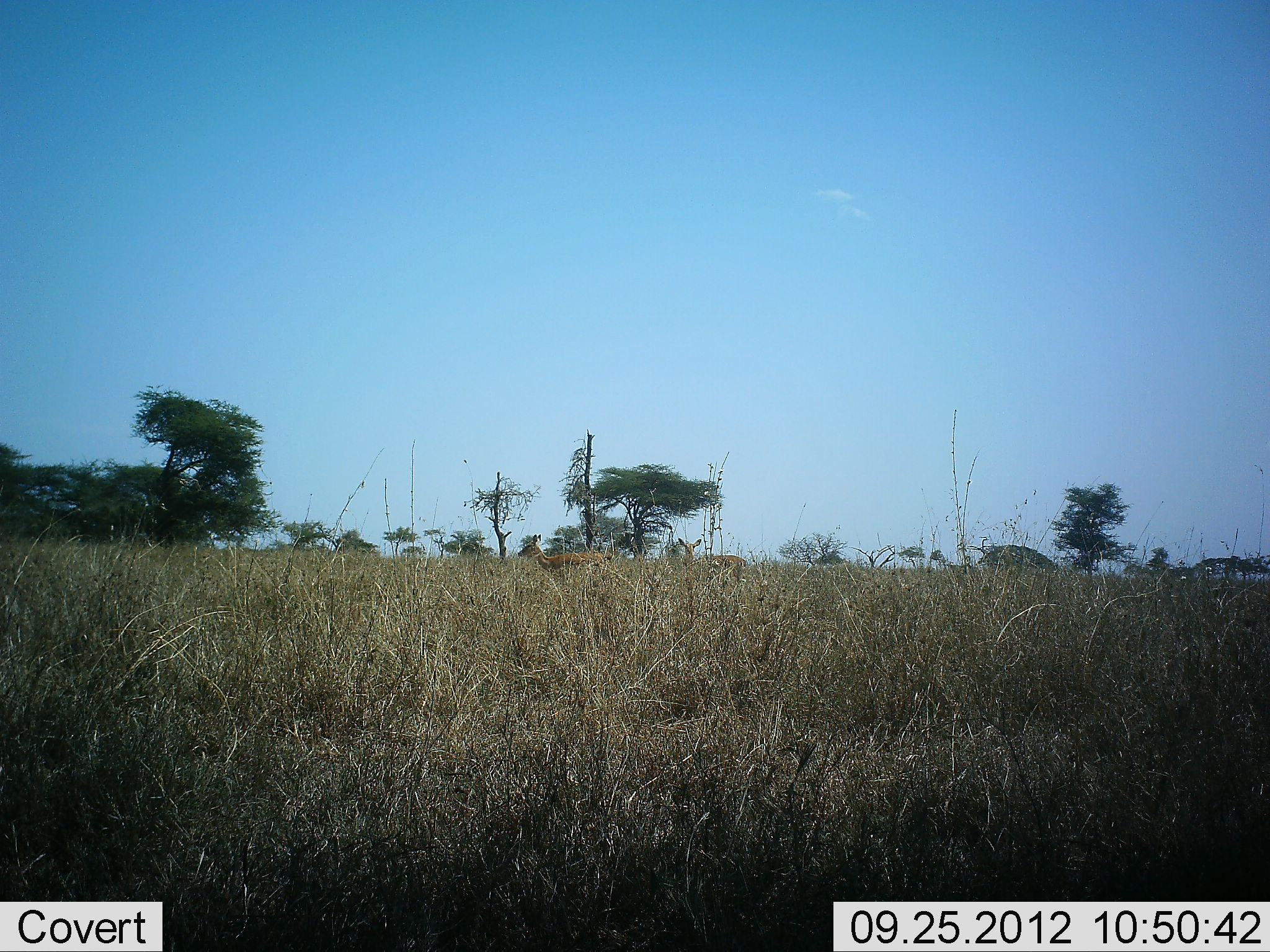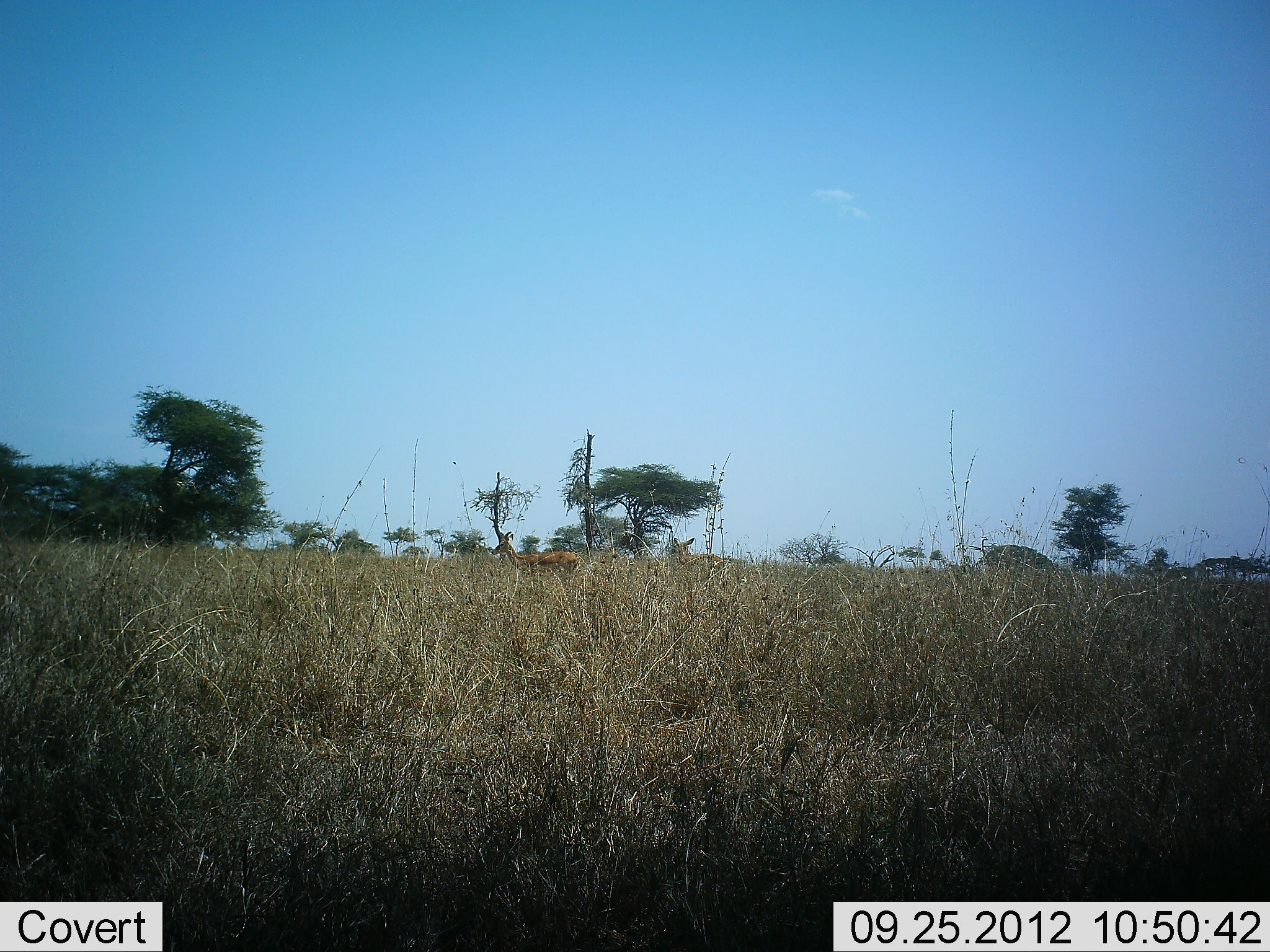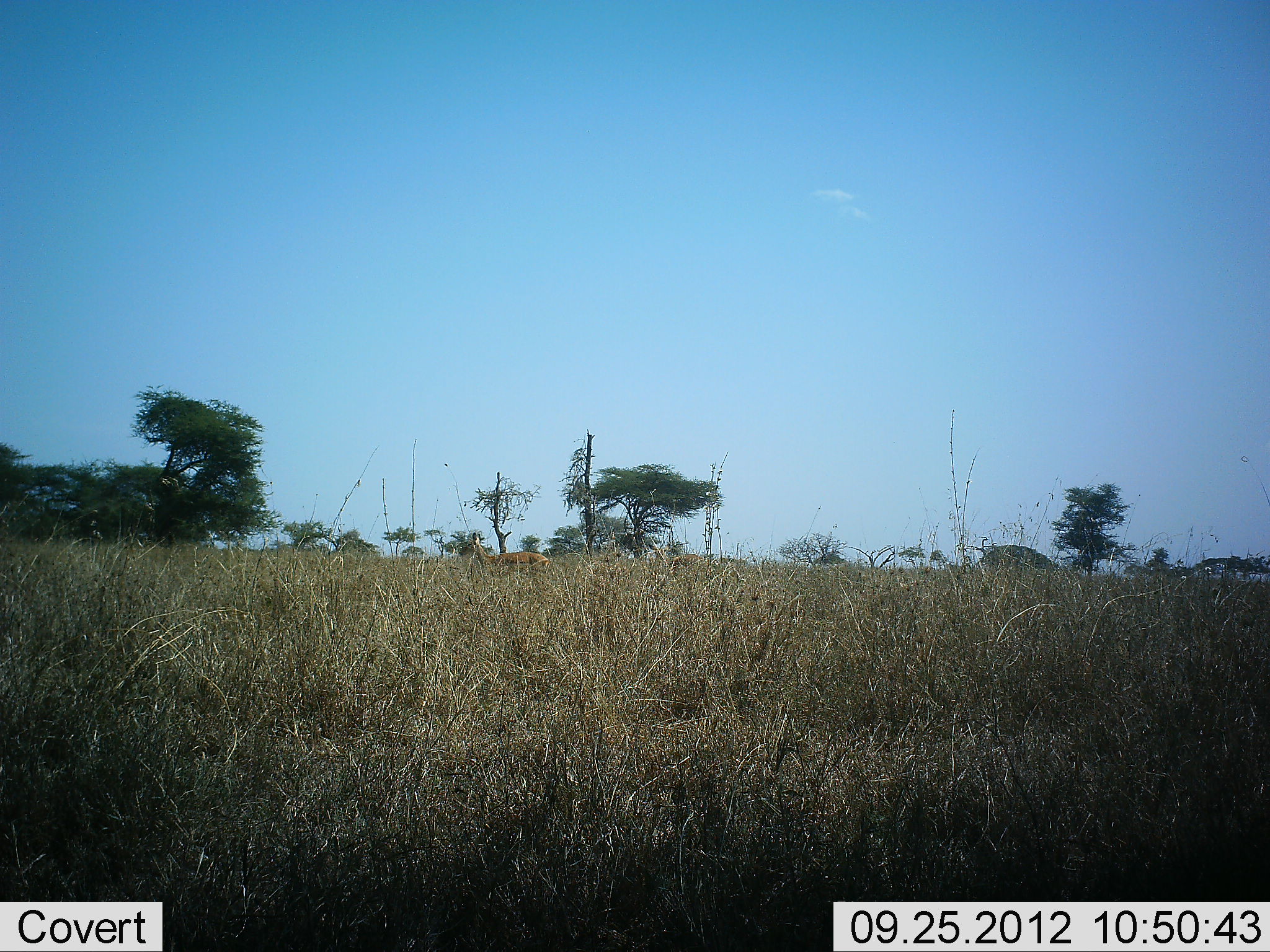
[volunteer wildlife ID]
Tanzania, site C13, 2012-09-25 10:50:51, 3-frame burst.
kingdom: Animalia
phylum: Chordata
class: Mammalia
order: Artiodactyla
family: Bovidae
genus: Eudorcas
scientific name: Eudorcas thomsonii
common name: thomson's gazelle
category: gazellethomsons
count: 2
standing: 0%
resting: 0%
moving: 100%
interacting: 0%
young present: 0%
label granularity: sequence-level